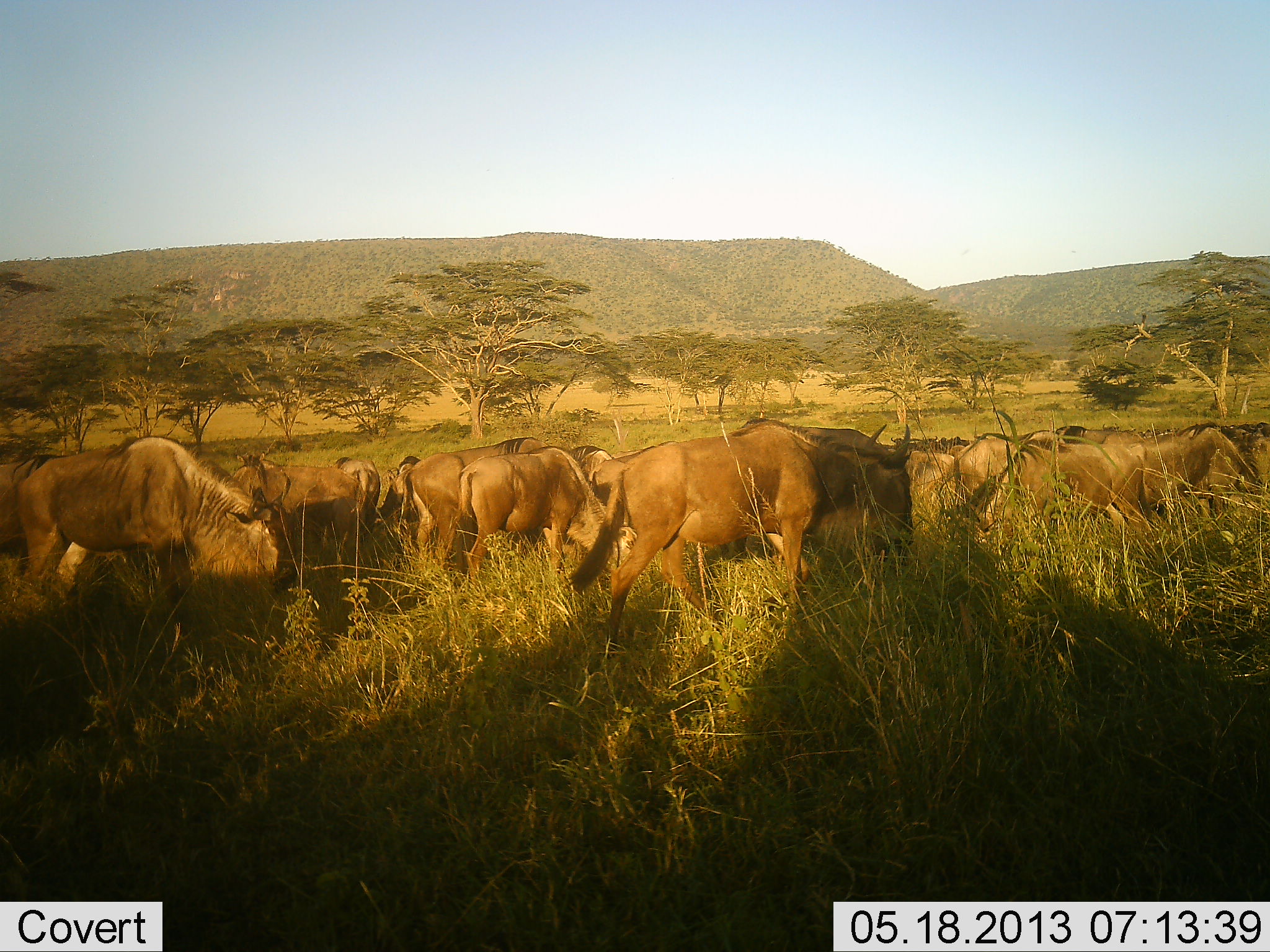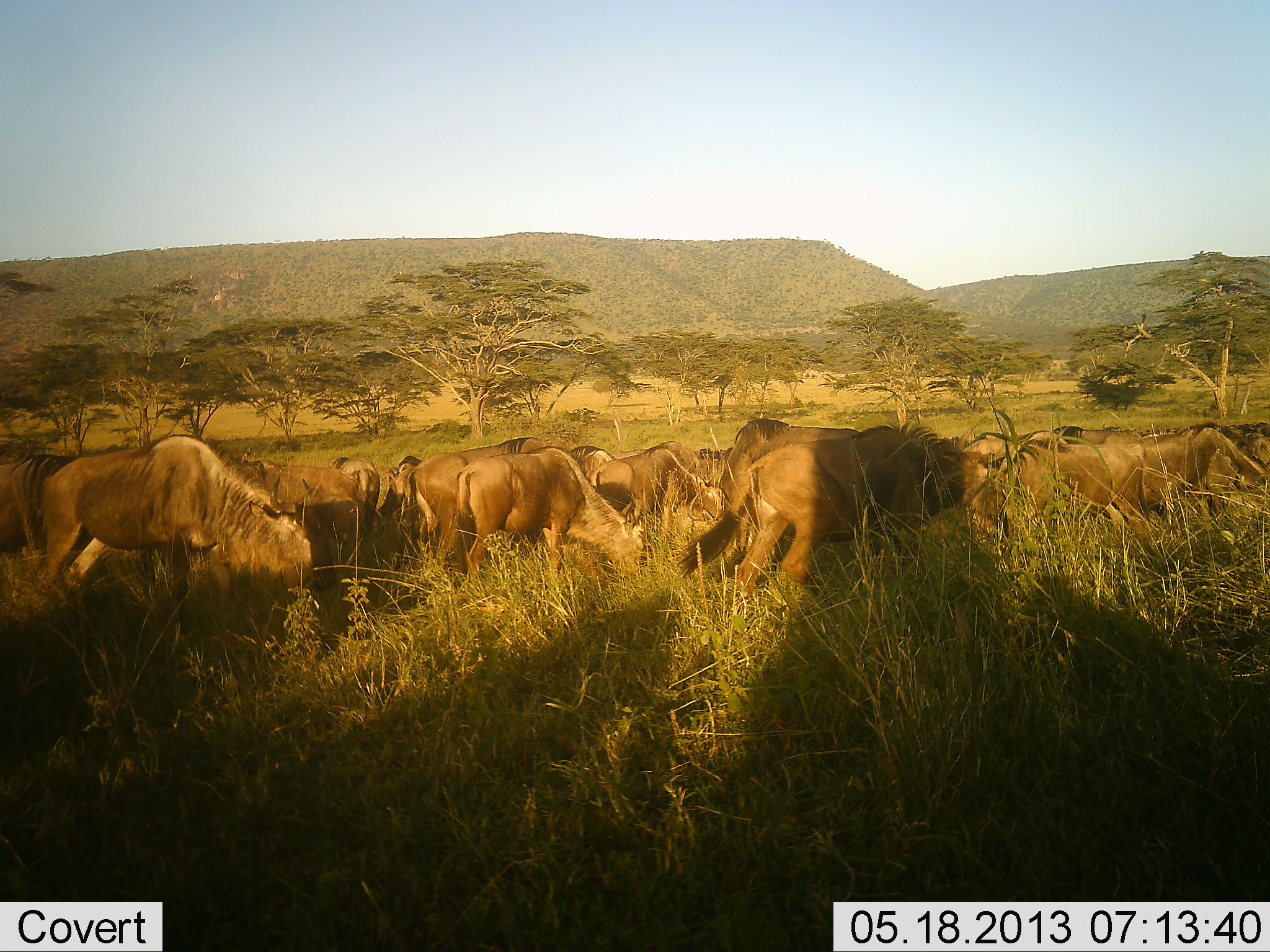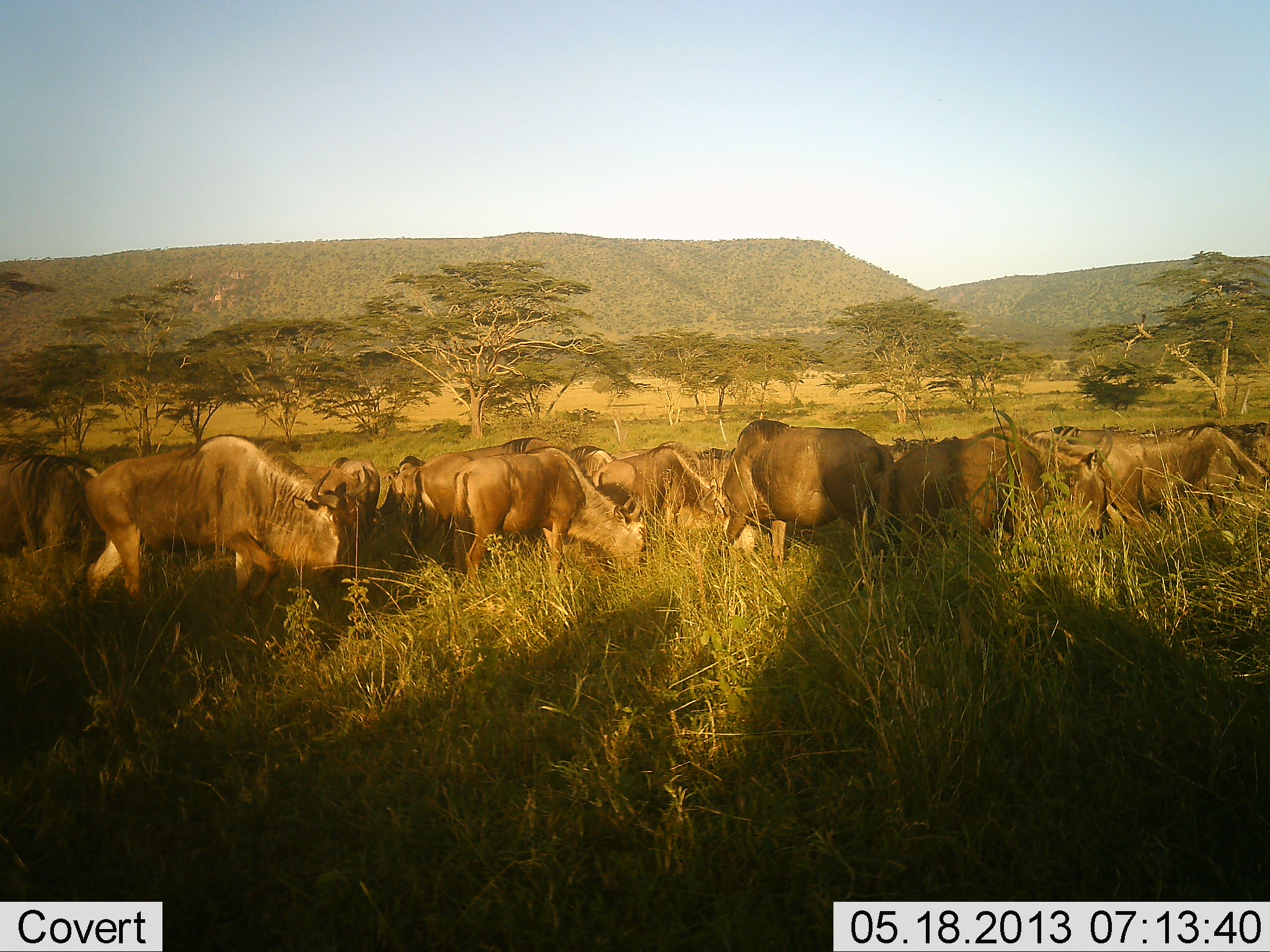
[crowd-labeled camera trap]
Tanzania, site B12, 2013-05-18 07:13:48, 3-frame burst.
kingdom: Animalia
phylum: Chordata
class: Mammalia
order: Artiodactyla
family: Bovidae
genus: Connochaetes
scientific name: Connochaetes taurinus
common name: blue wildebeest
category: wildebeest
Wildebeest (blue wildebeest) (Connochaetes taurinus), count 11-50. Behavior (volunteer vote fractions): standing 50%, resting 0%, moving 70%, interacting 0%. Young present (vote fraction): 0%. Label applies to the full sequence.